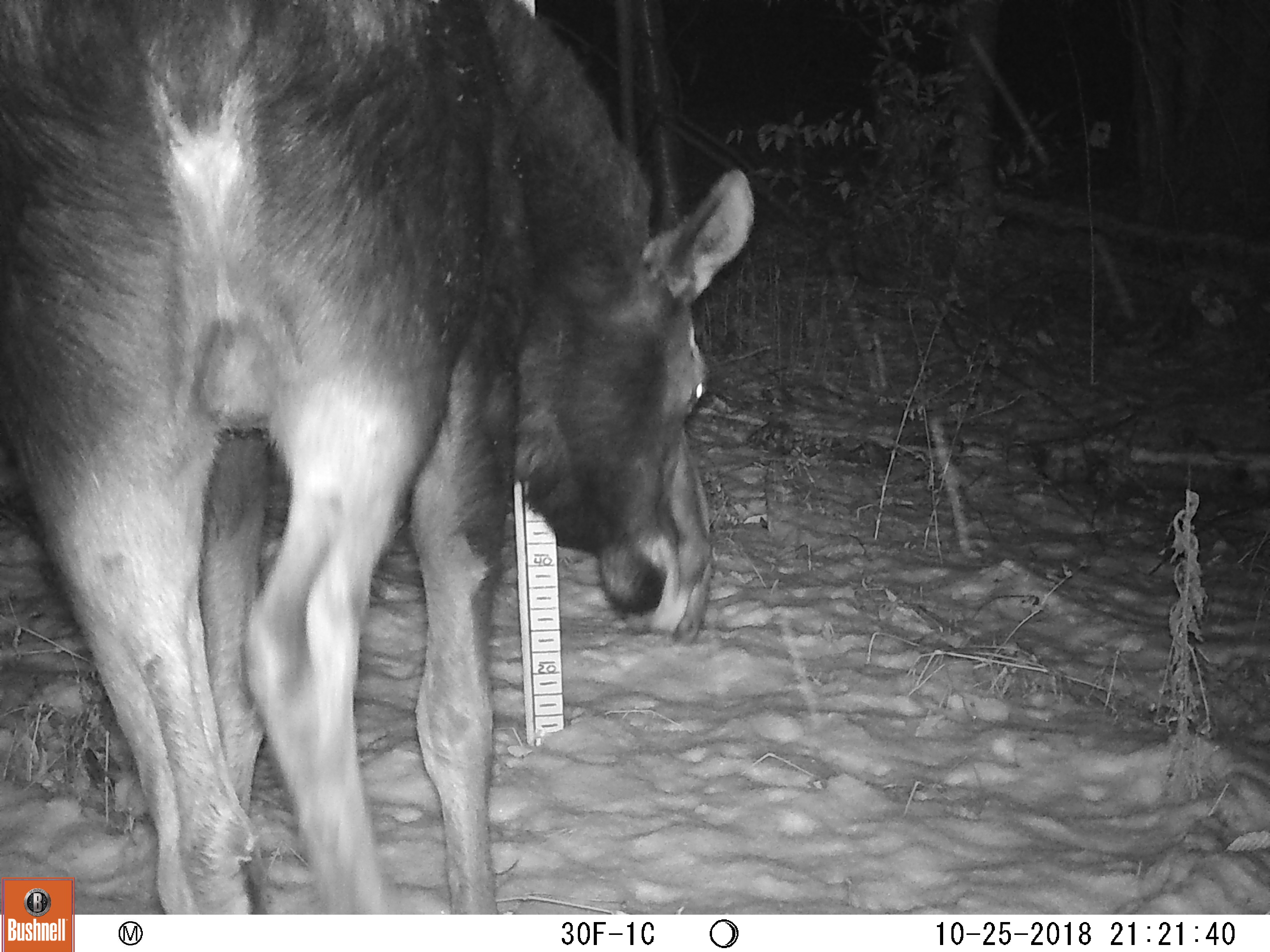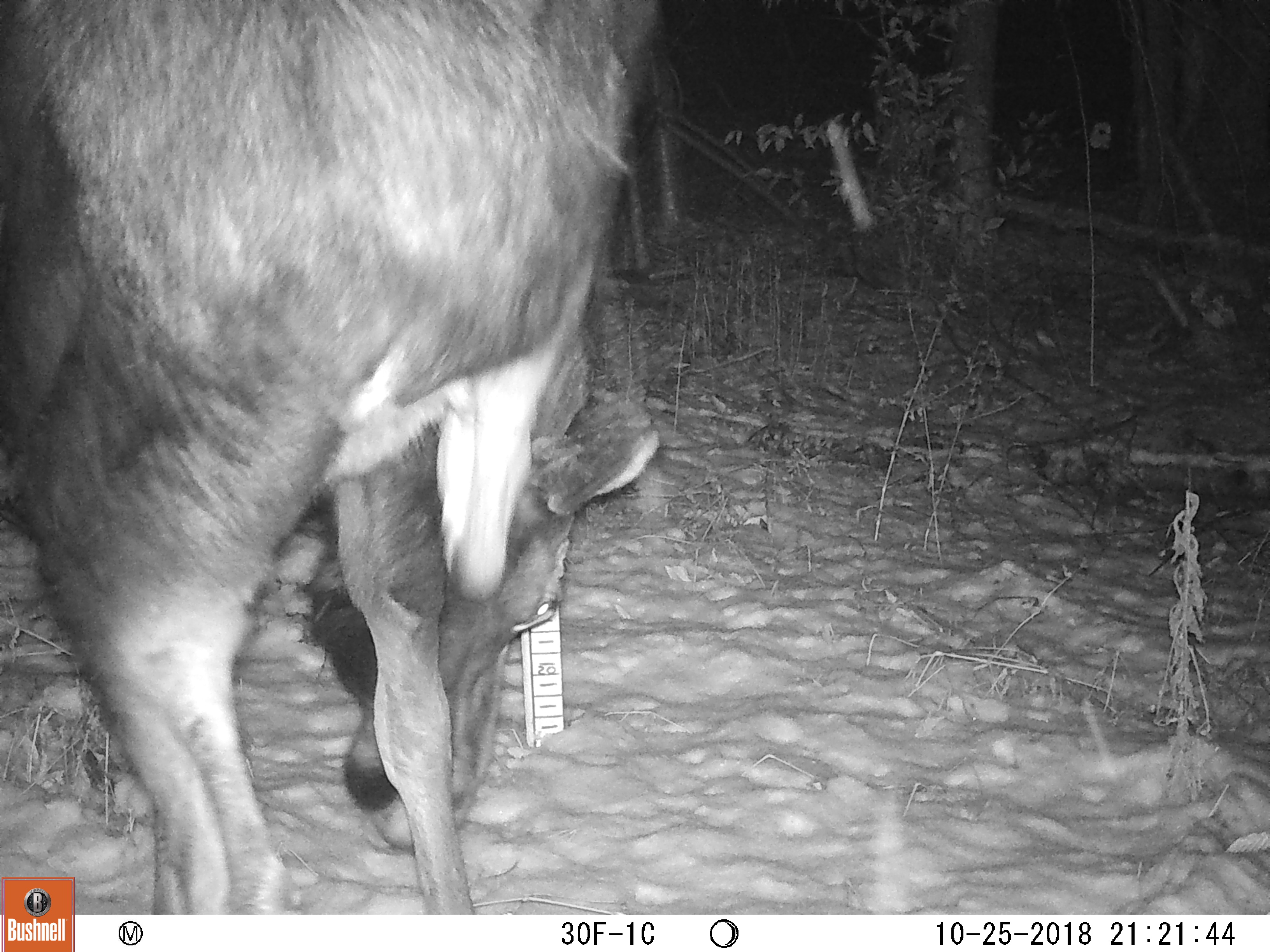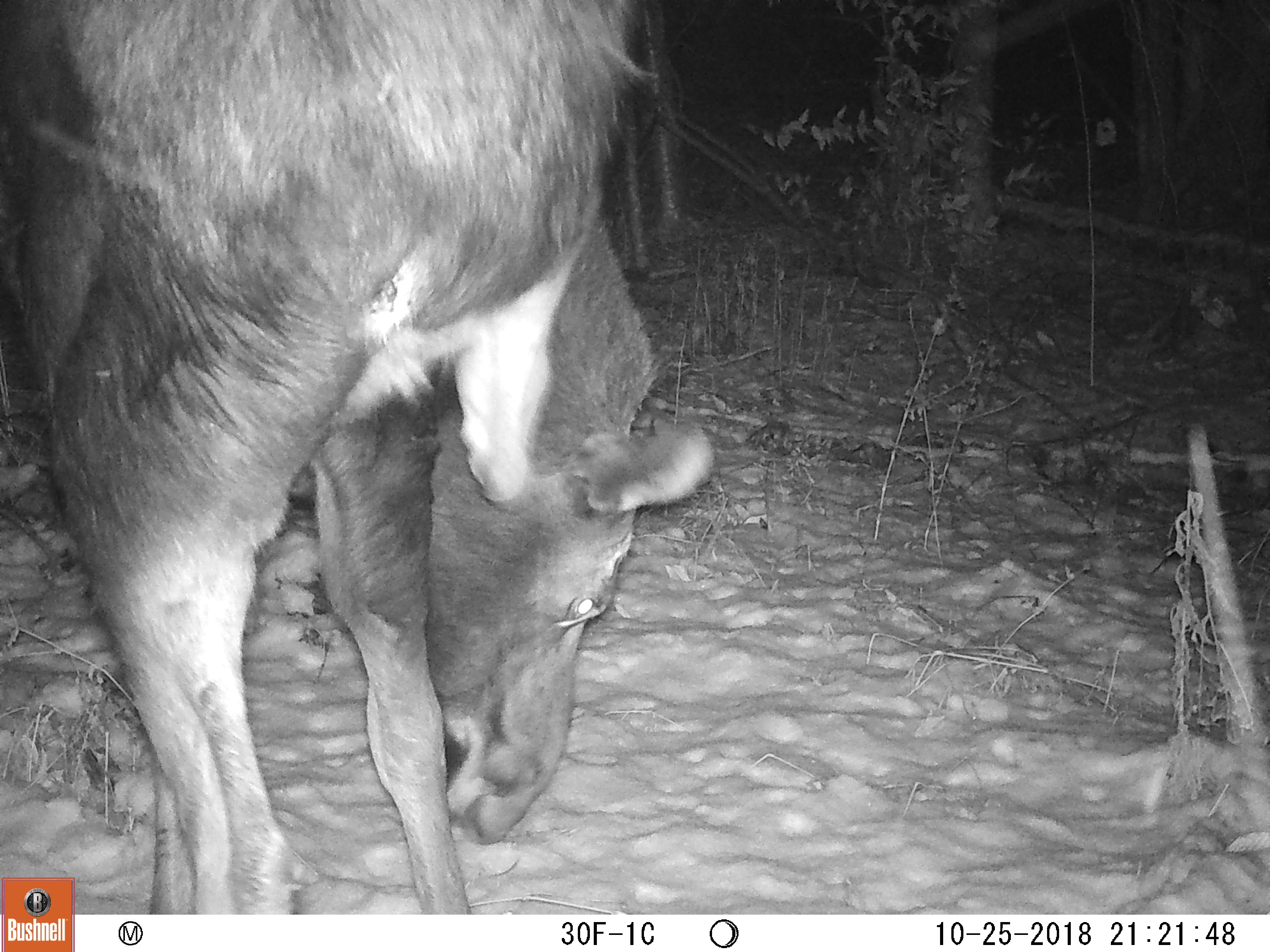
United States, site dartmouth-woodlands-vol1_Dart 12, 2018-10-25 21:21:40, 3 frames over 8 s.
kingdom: Animalia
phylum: Chordata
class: Mammalia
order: Artiodactyla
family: Cervidae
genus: Alces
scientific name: Alces alces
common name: moose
Moose (Alces alces).